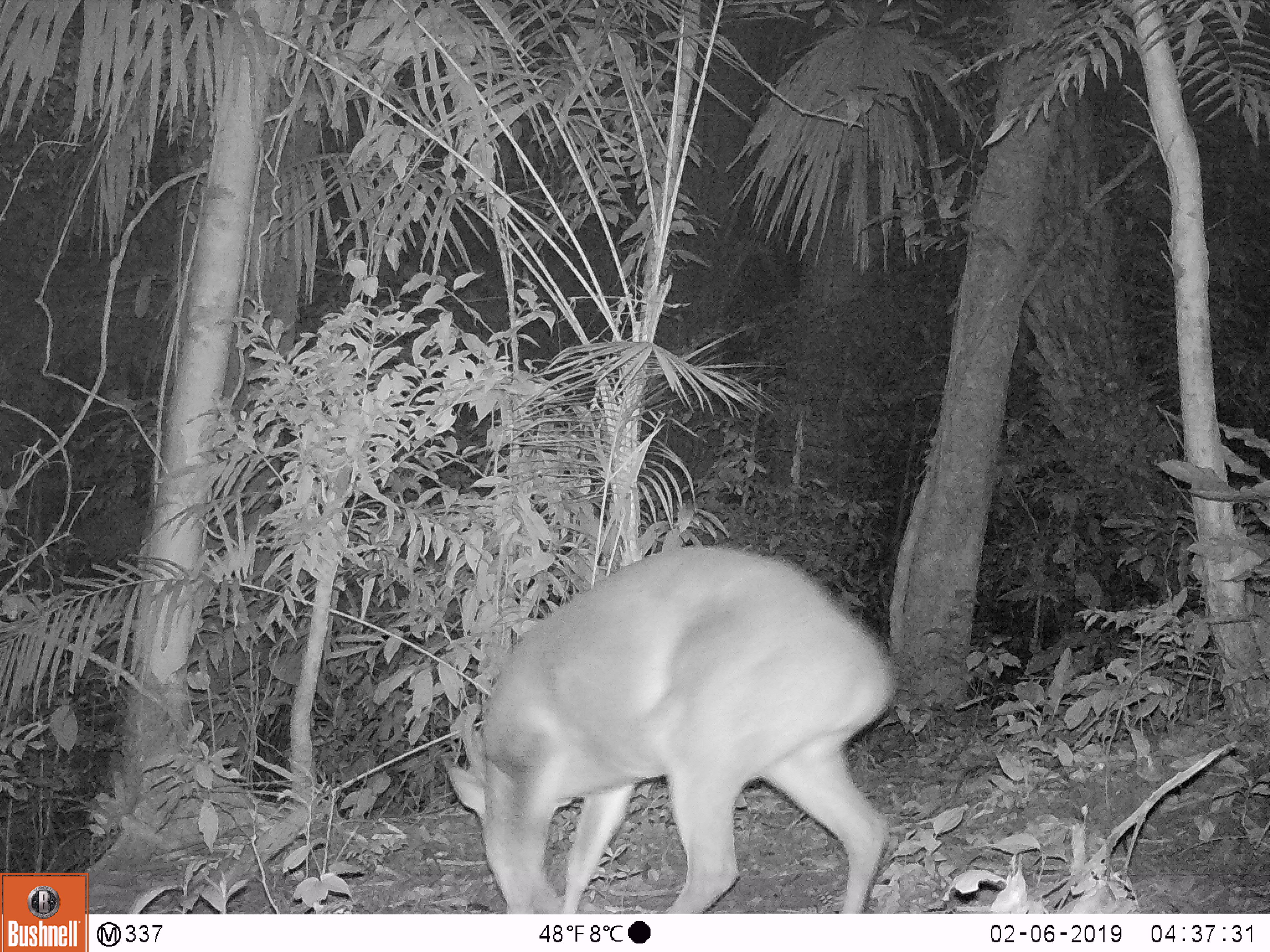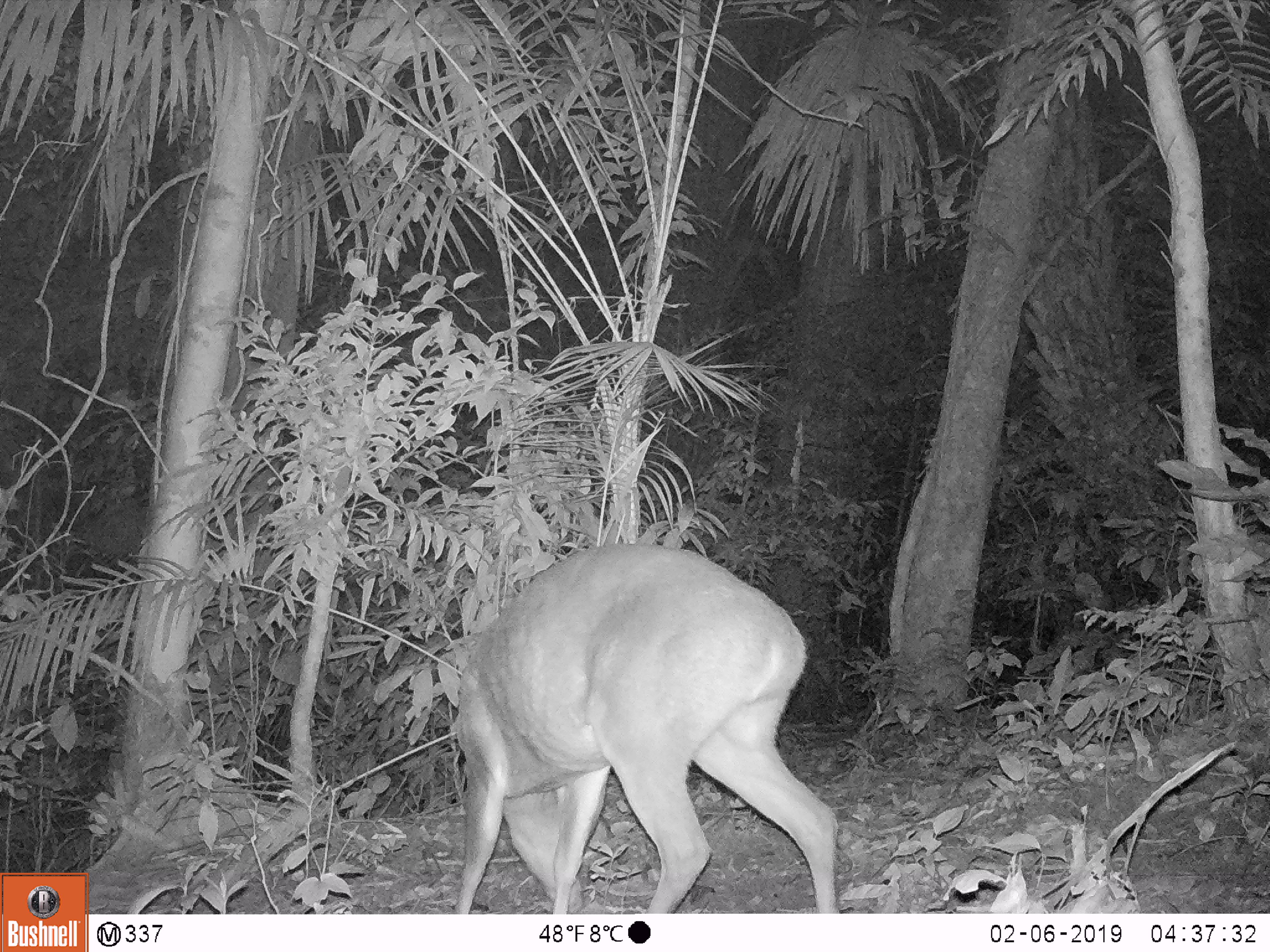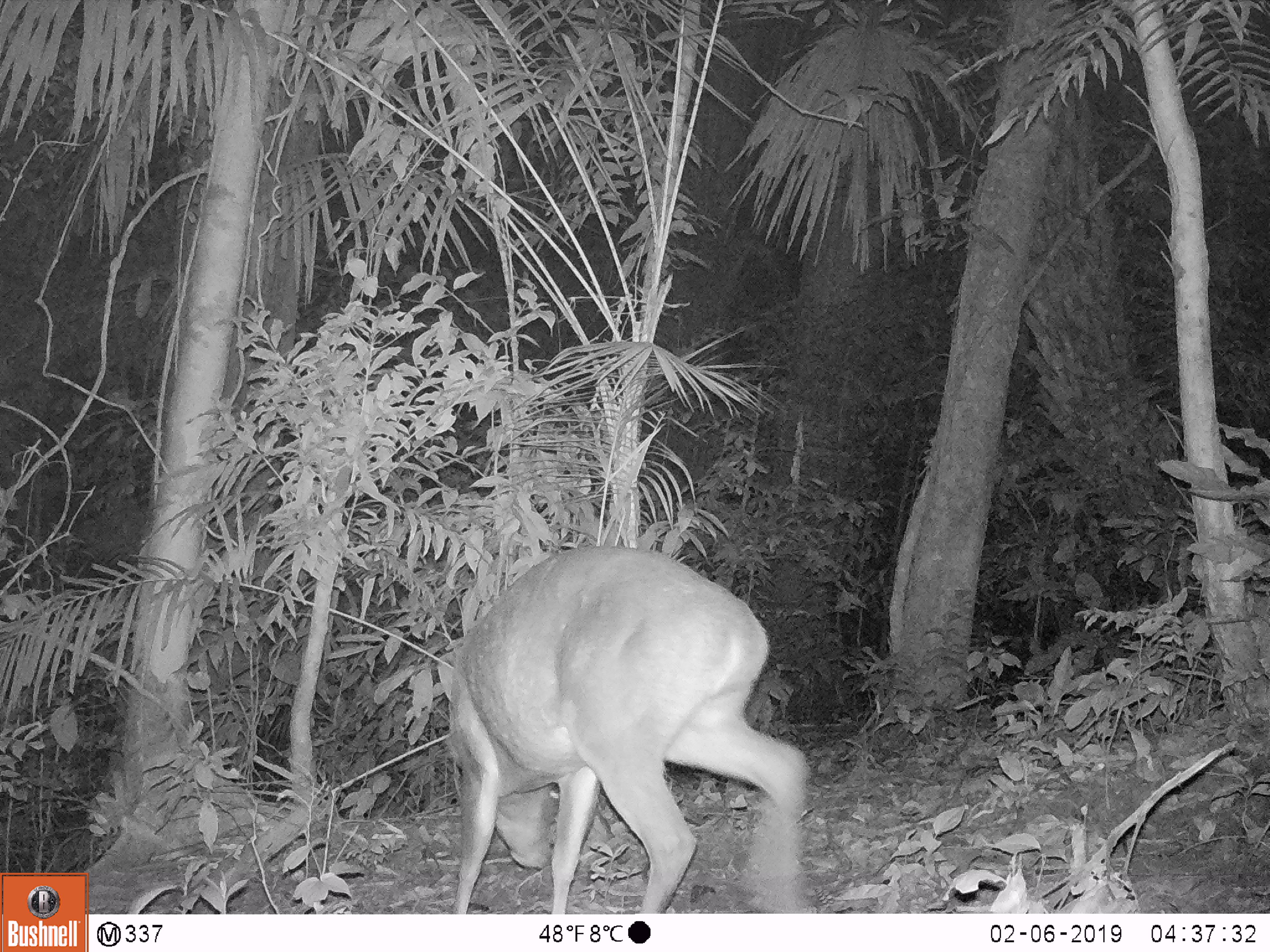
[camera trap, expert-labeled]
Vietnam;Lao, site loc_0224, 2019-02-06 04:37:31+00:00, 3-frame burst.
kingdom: Animalia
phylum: Chordata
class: Mammalia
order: Artiodactyla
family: Cervidae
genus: Muntiacus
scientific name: Muntiacus vuquangensis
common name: large-antlered muntjac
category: large antlered muntjac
Large antlered muntjac (large-antlered muntjac) (Muntiacus vuquangensis). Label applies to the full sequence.